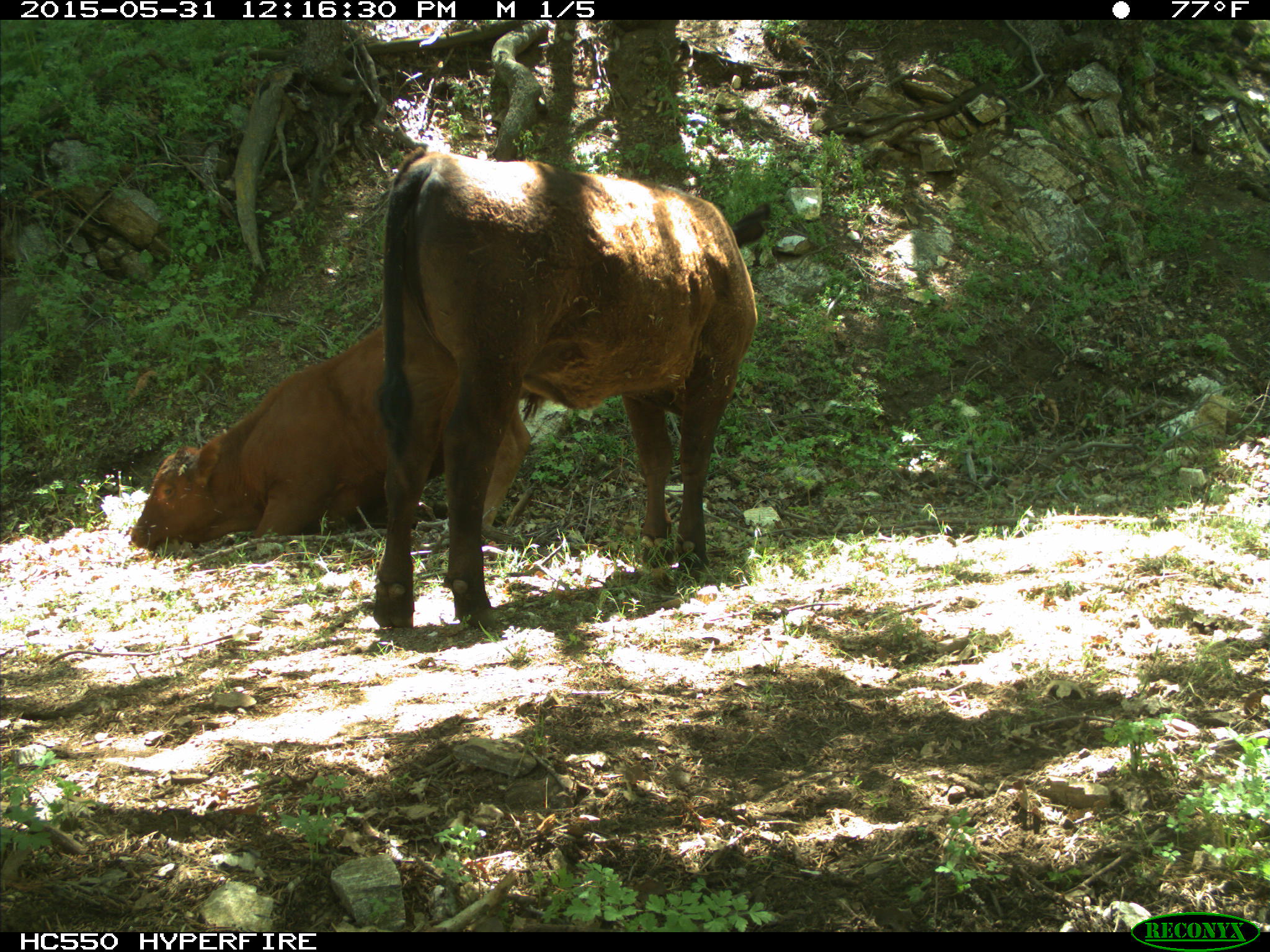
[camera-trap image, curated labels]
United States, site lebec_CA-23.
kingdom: Animalia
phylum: Chordata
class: Mammalia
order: Artiodactyla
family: Bovidae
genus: Bos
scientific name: Bos taurus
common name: domestic cow